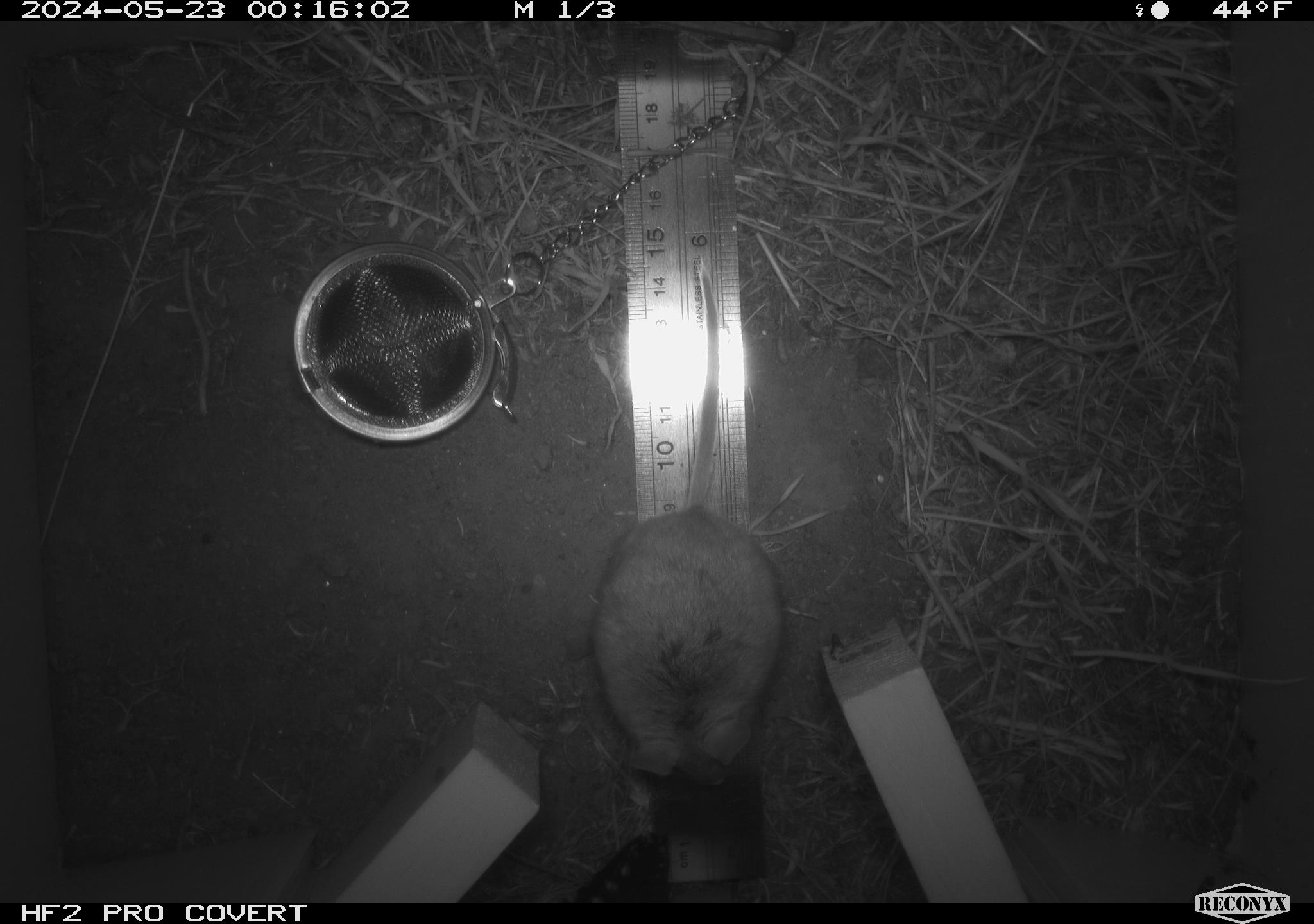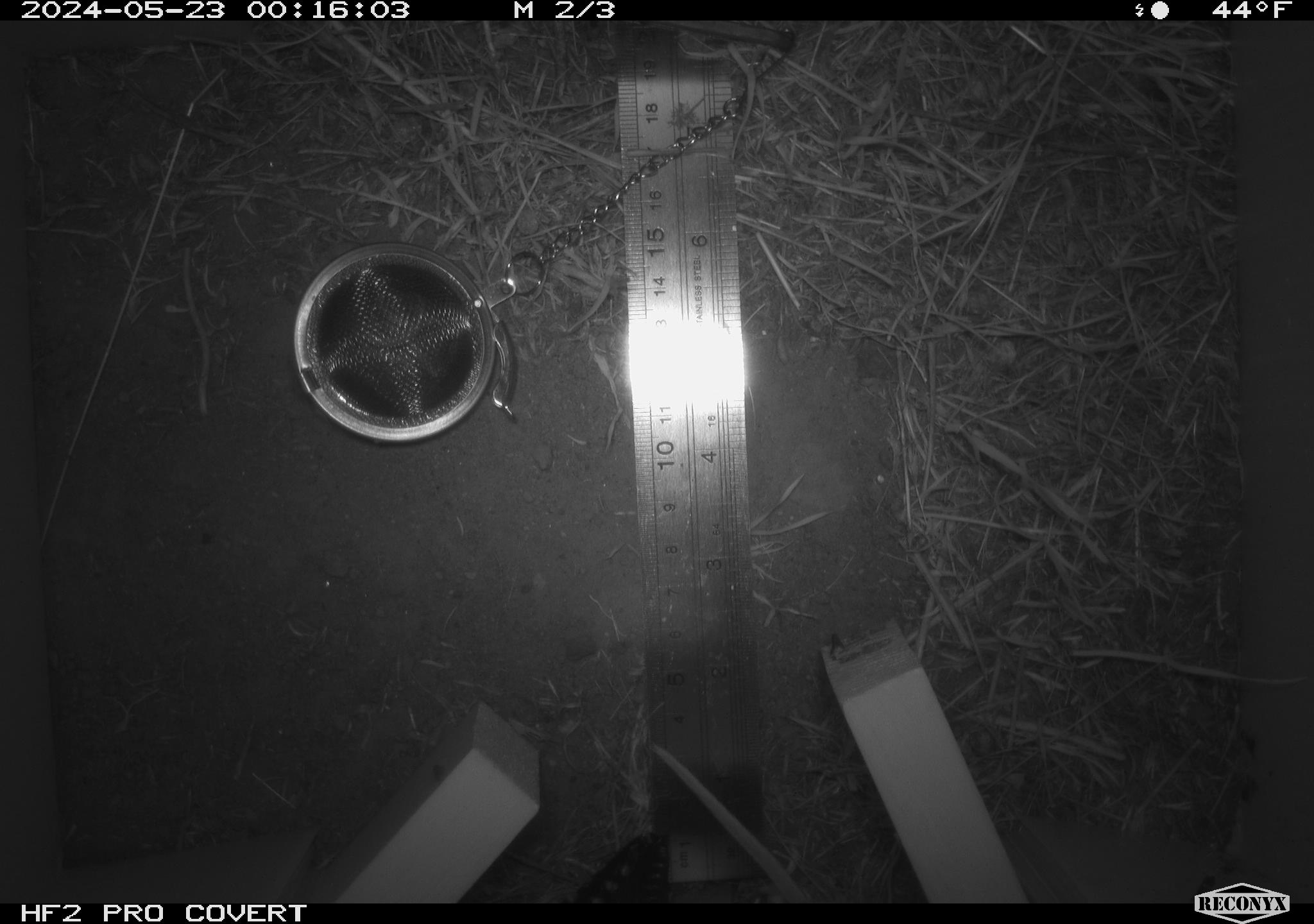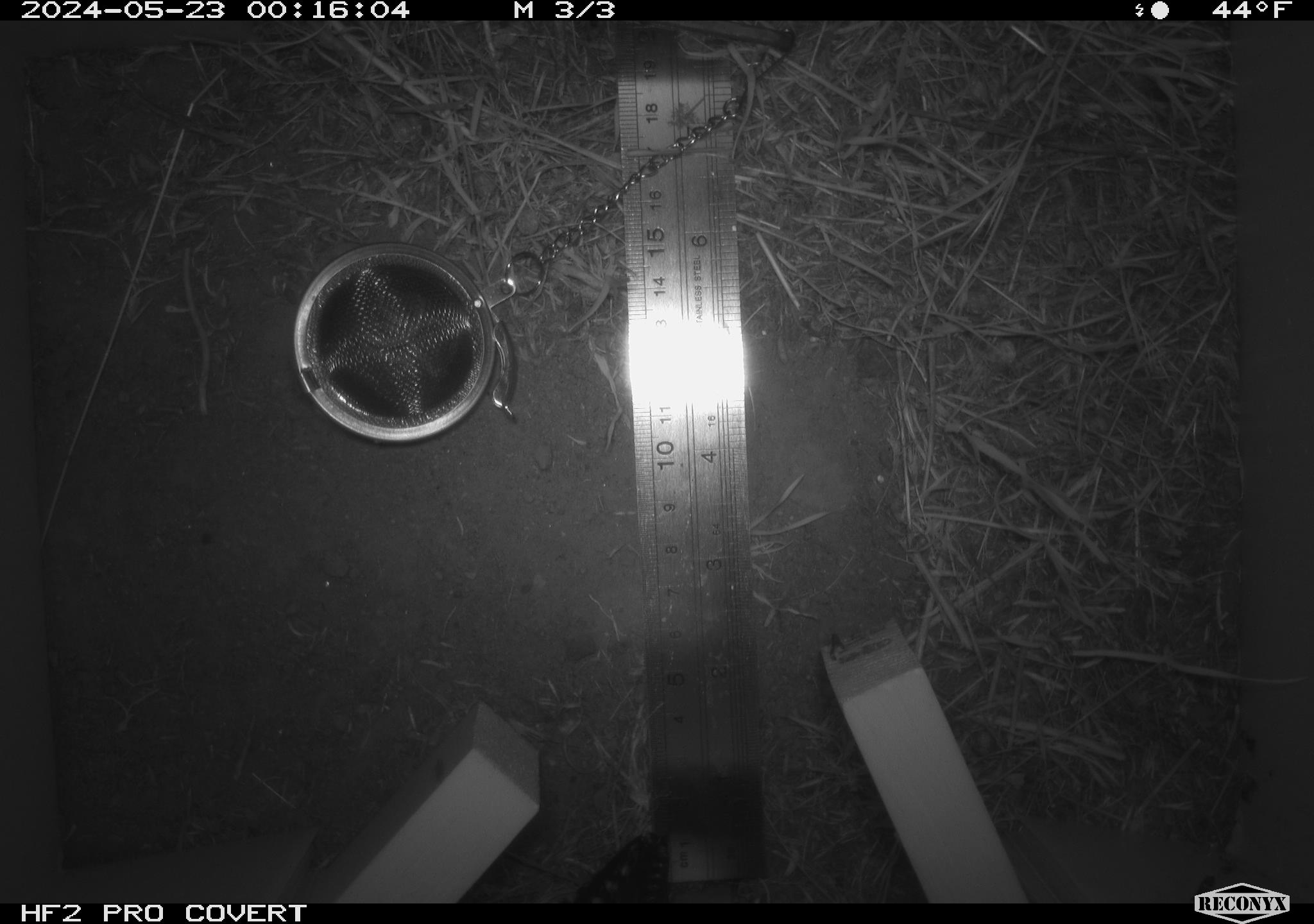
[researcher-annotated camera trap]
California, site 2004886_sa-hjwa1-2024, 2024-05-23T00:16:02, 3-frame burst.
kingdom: Animalia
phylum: Chordata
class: Mammalia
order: Rodentia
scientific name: Rodentia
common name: rodent